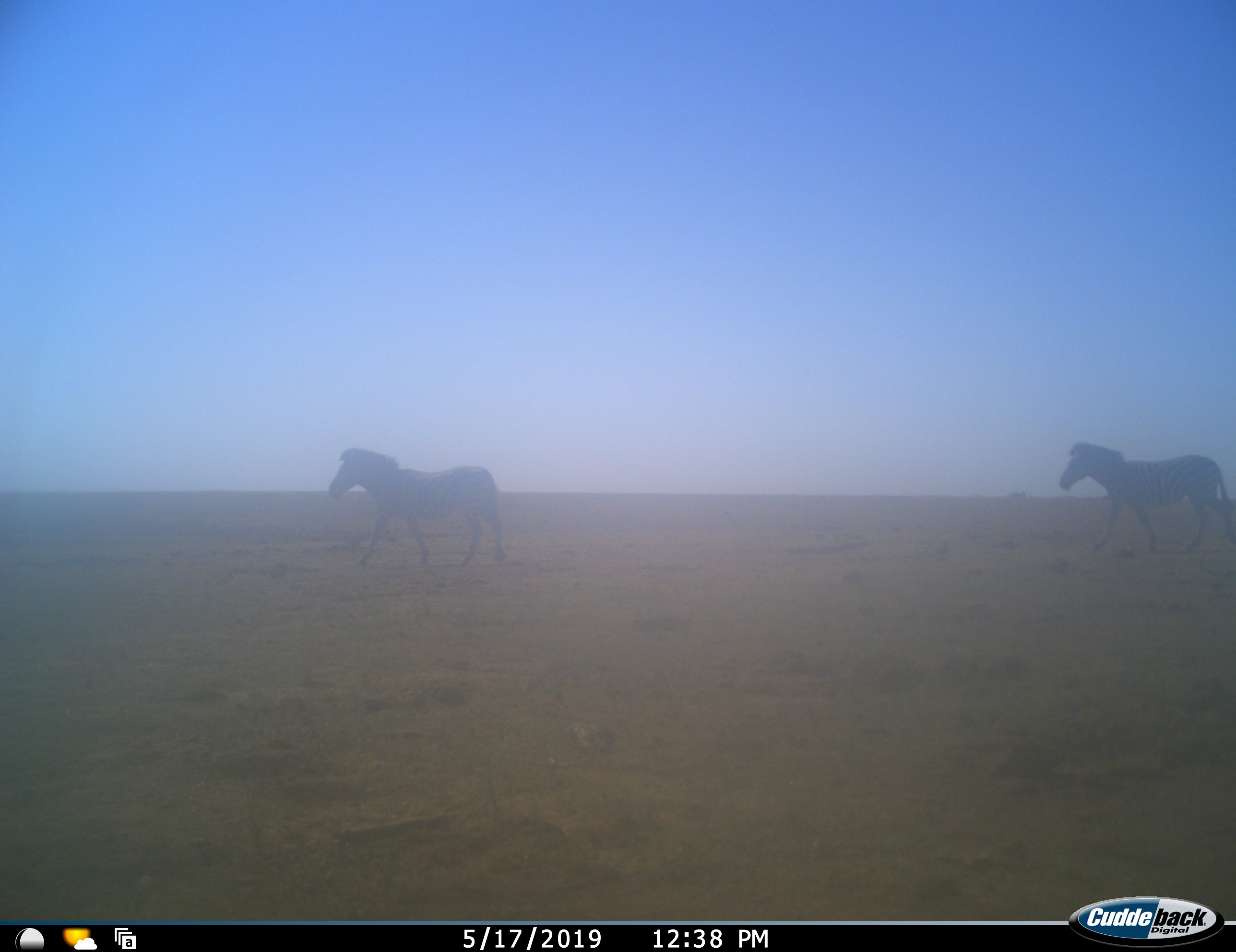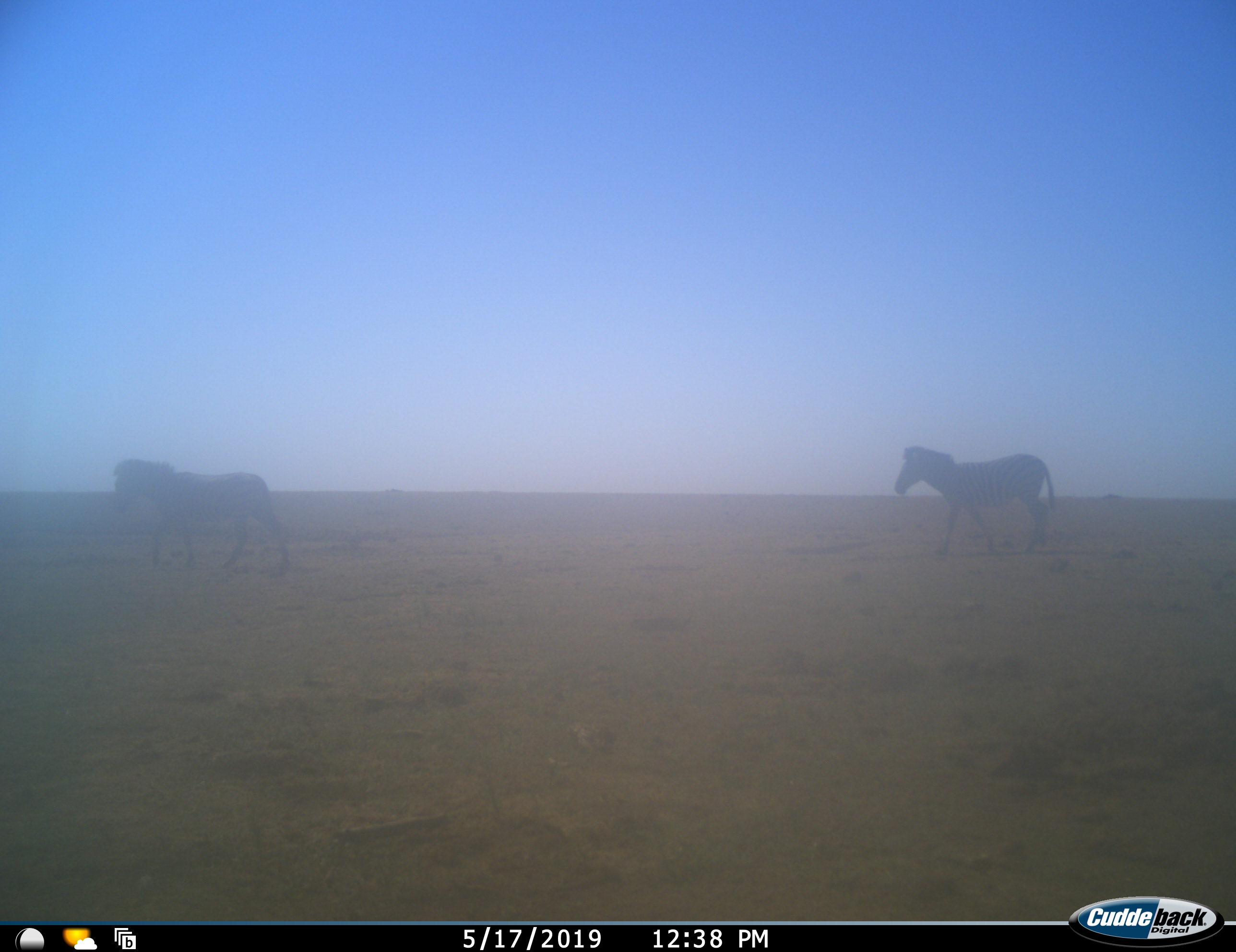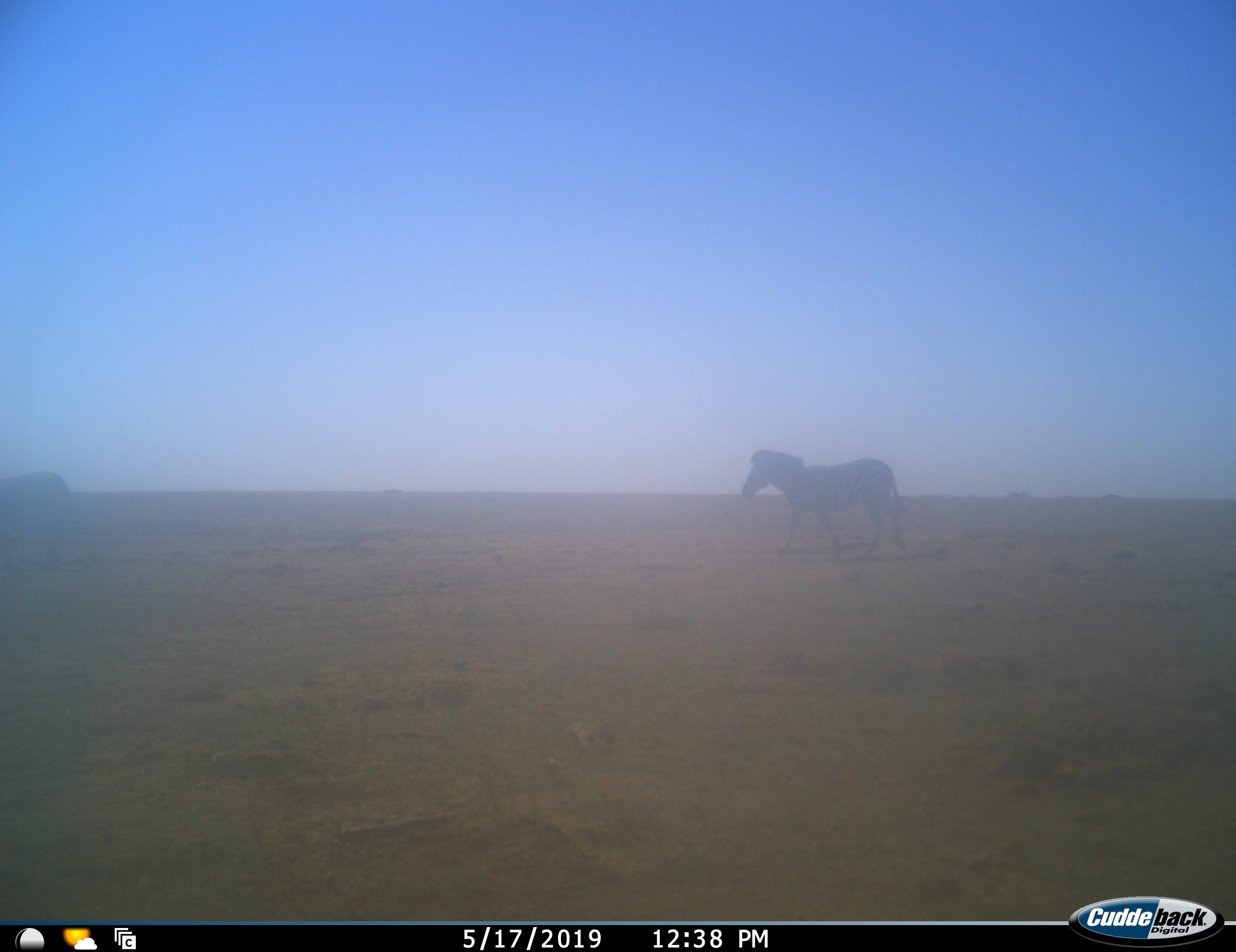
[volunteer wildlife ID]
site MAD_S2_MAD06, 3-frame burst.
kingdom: Animalia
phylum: Chordata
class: Mammalia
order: Perissodactyla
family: Equidae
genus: Equus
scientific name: Equus quagga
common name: plains zebra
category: zebraplains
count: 2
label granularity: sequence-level